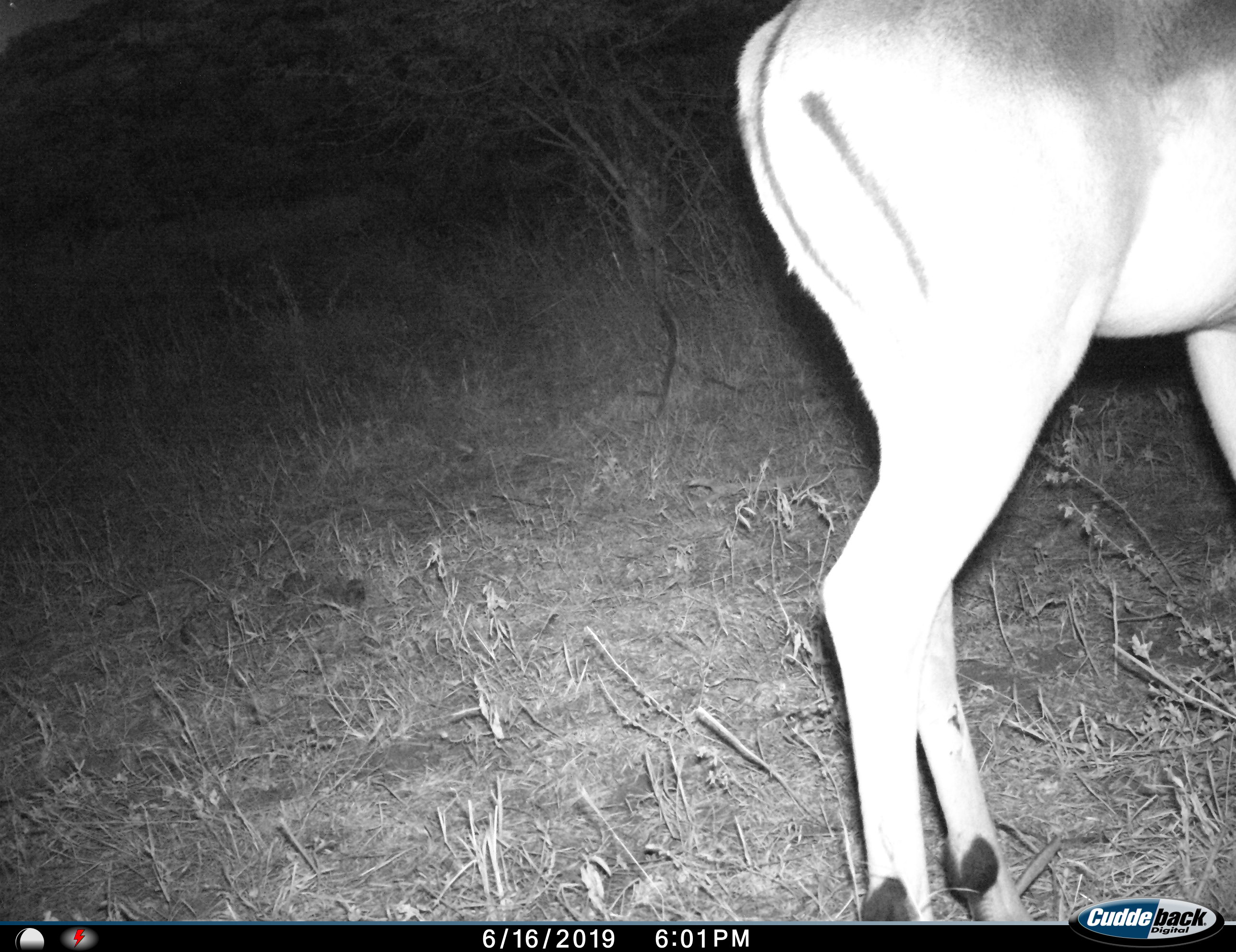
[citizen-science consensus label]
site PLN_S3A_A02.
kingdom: Animalia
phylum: Chordata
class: Mammalia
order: Artiodactyla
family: Bovidae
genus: Aepyceros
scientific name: Aepyceros melampus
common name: impala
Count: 1.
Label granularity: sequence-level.